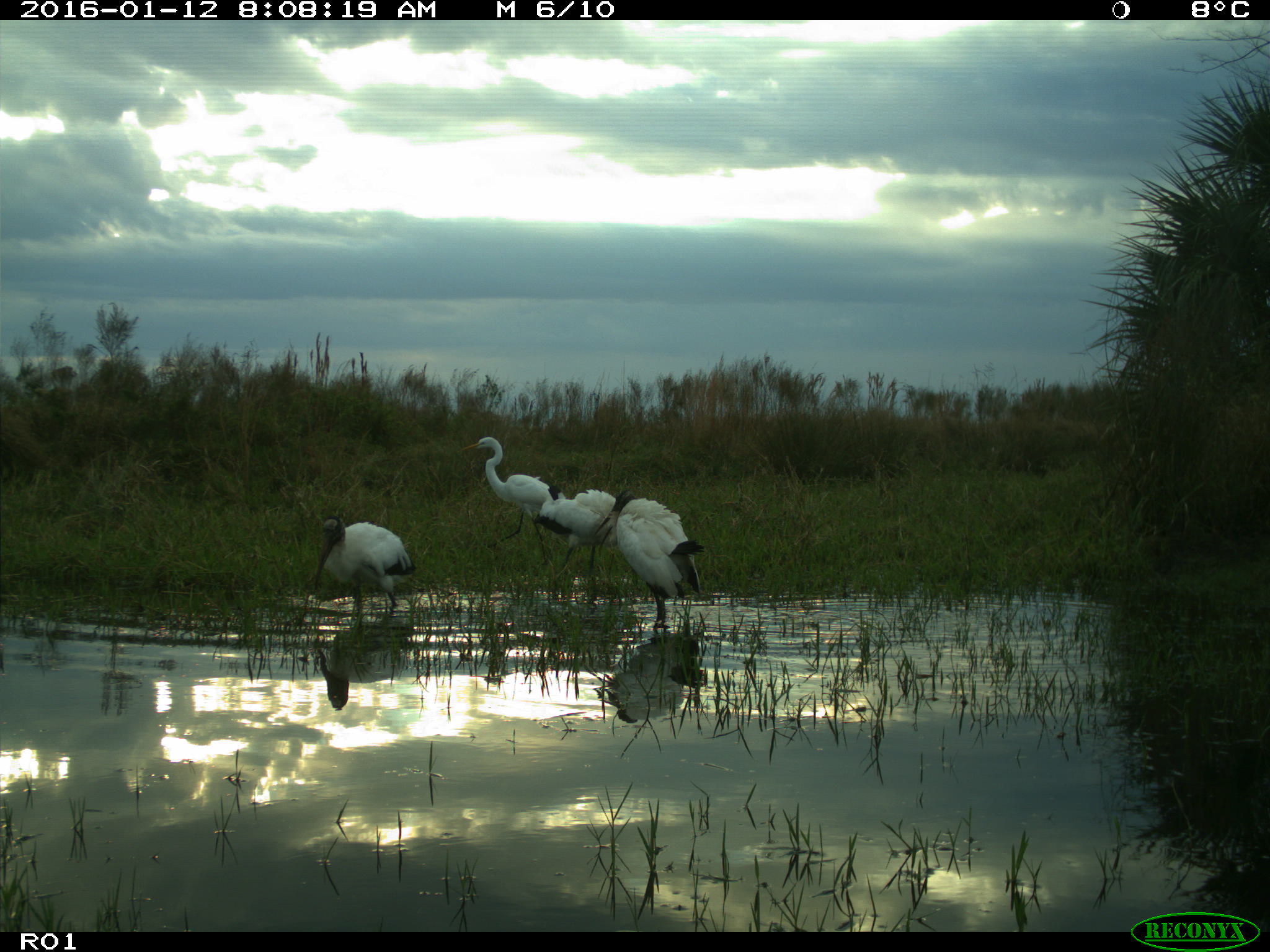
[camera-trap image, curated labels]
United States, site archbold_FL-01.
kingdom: Animalia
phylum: Chordata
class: Aves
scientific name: Aves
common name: birds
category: unidentified bird